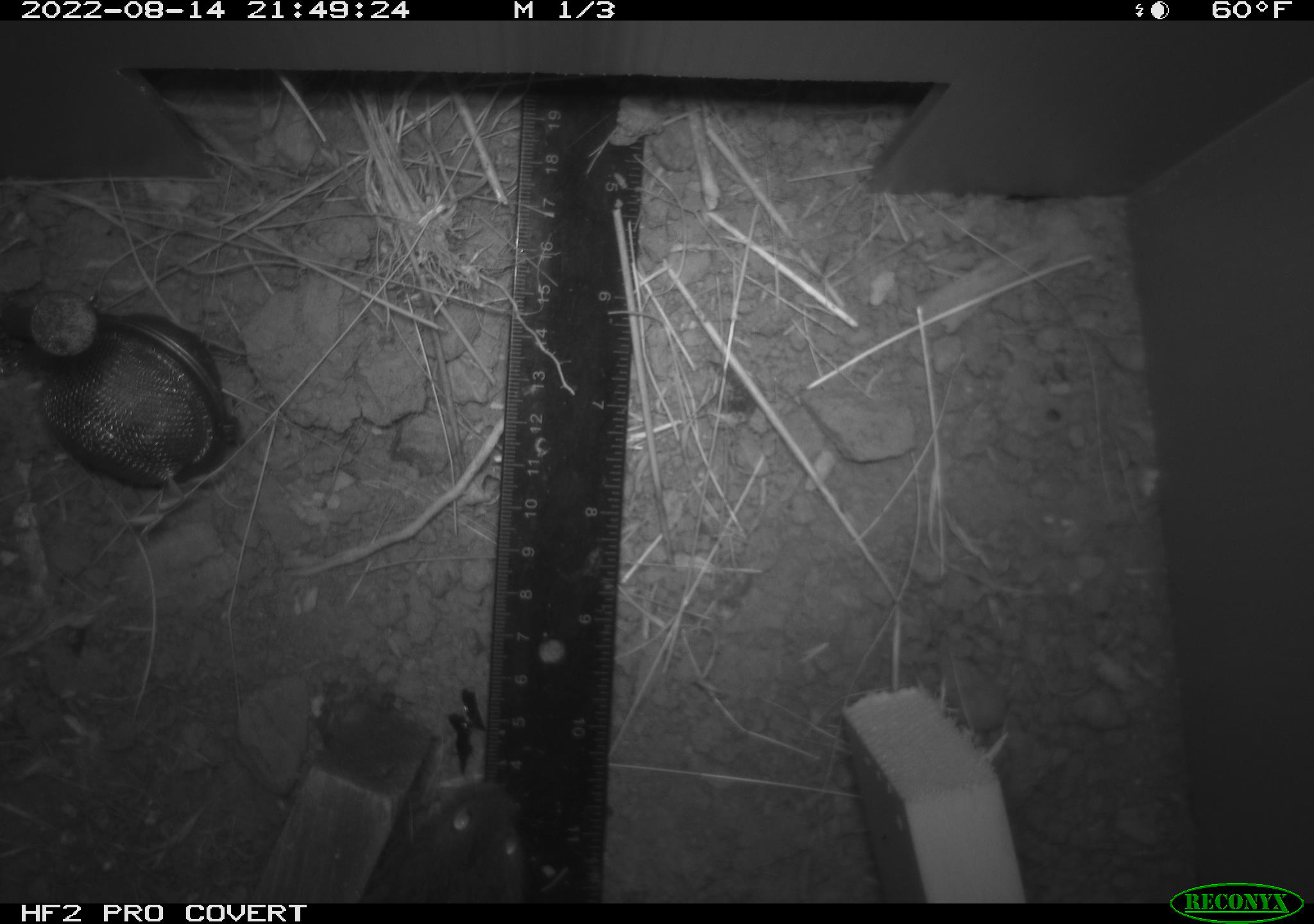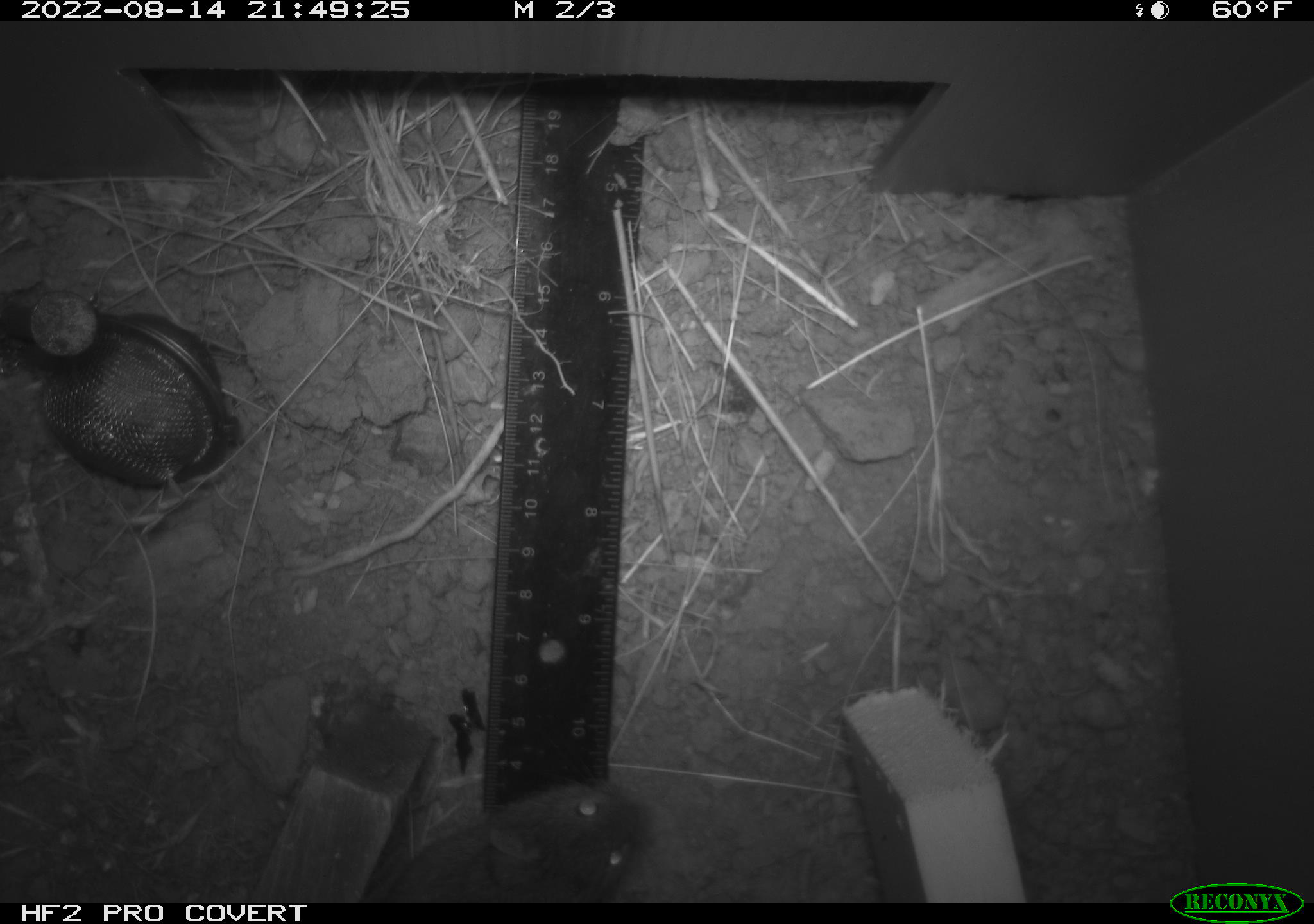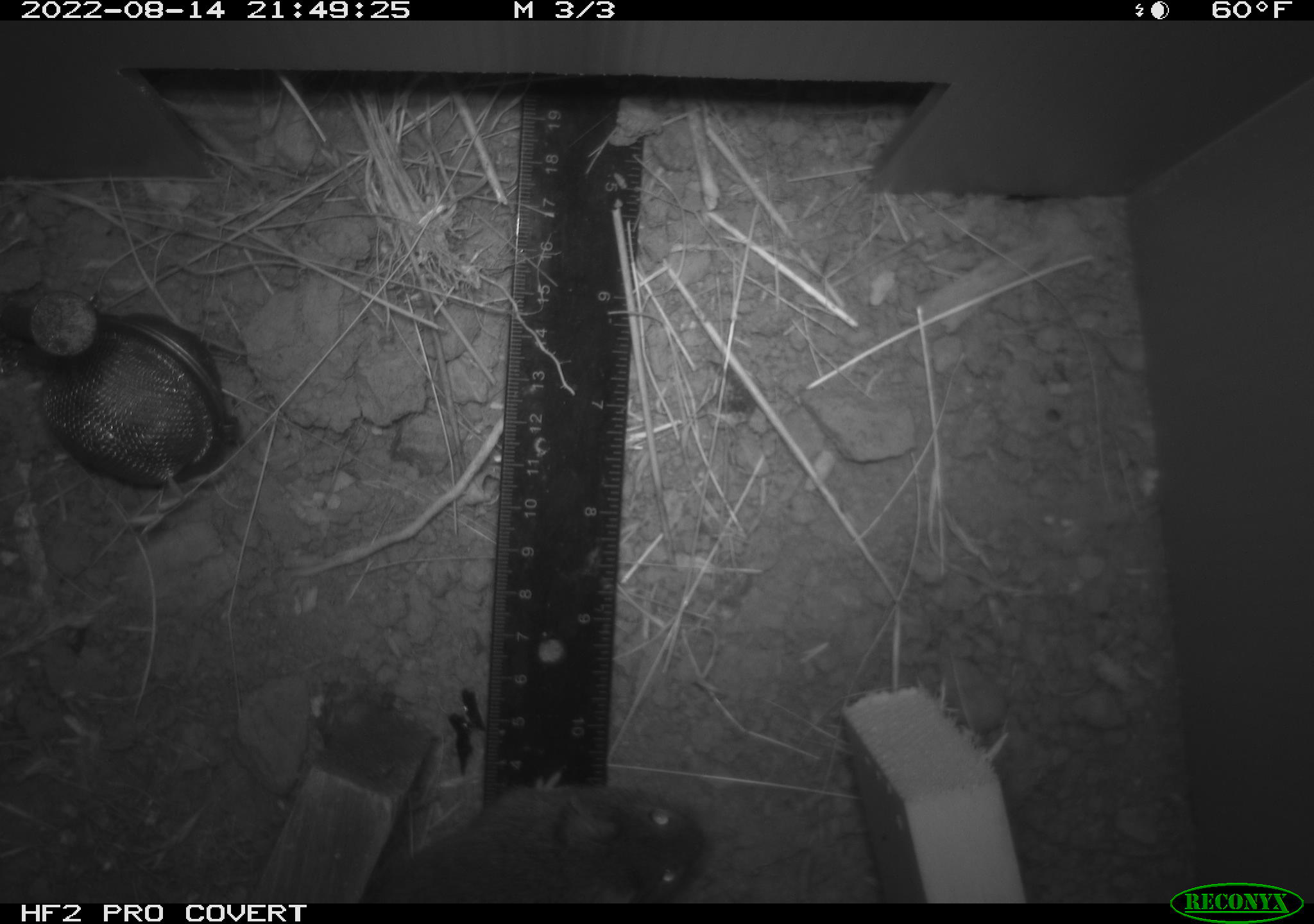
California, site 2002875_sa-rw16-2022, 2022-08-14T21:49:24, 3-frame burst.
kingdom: Animalia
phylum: Chordata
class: Mammalia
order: Rodentia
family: Cricetidae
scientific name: Arvicolinae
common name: voles, lemmings, and muskrats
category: arvicolinae subfamily